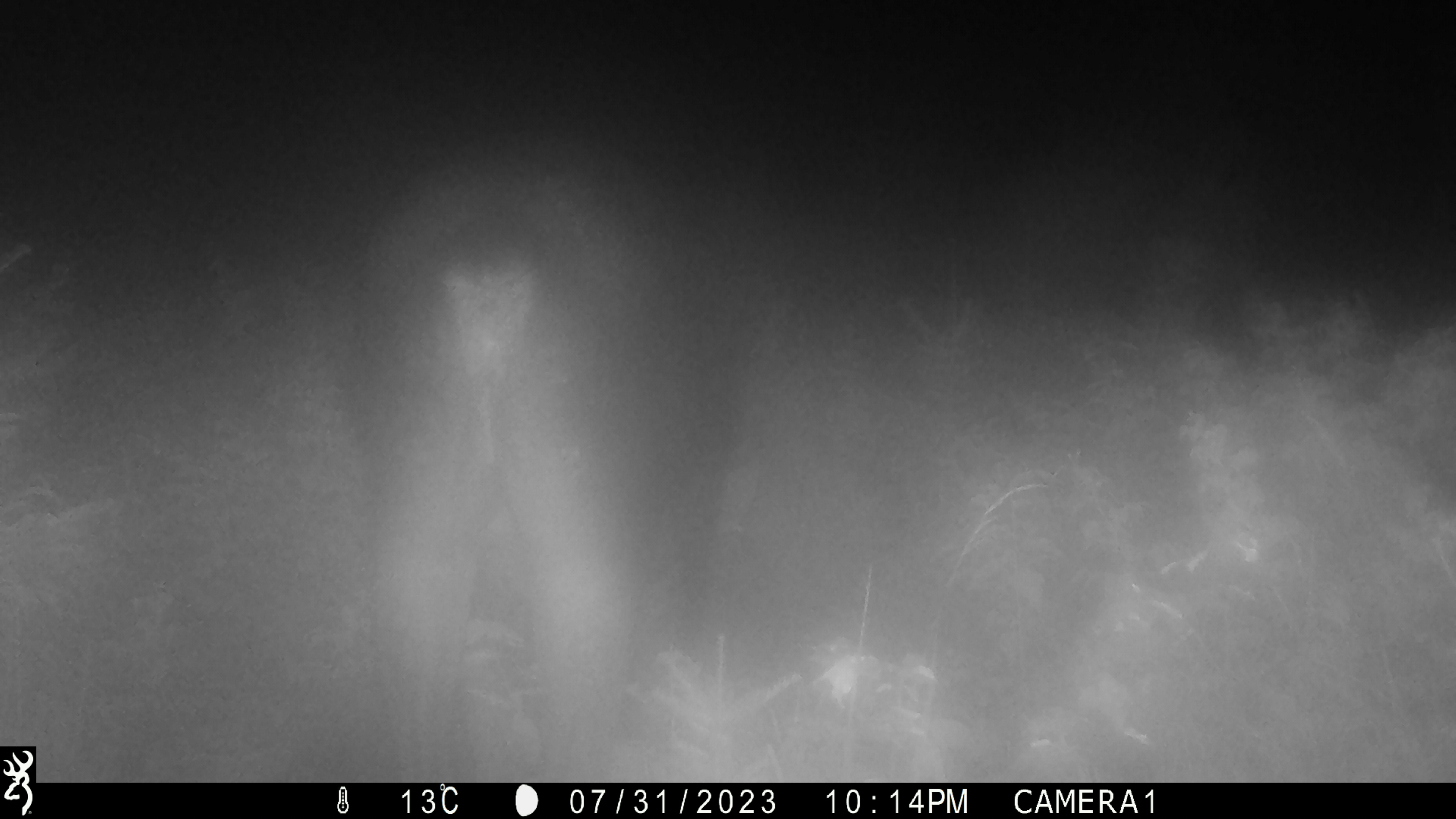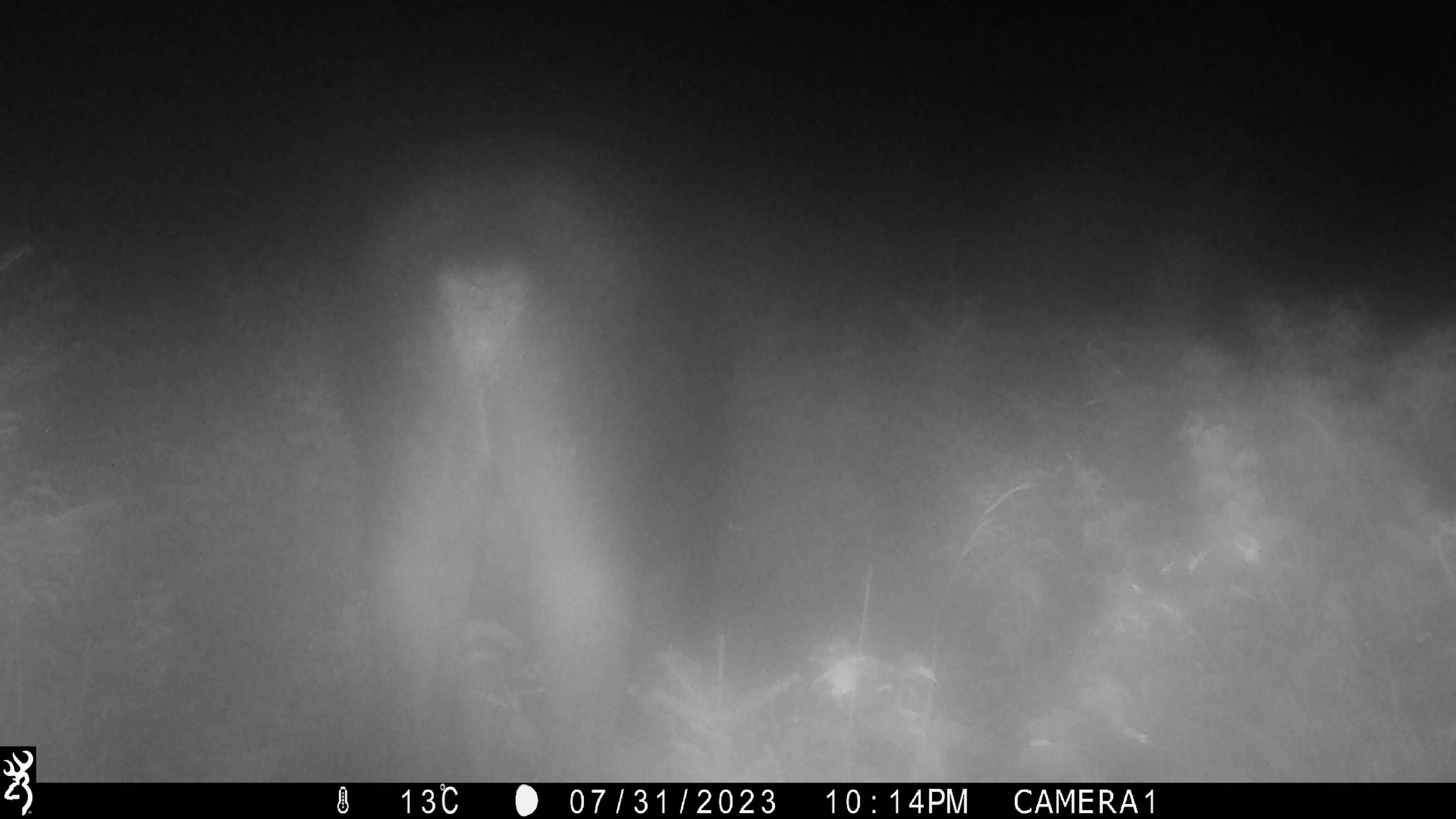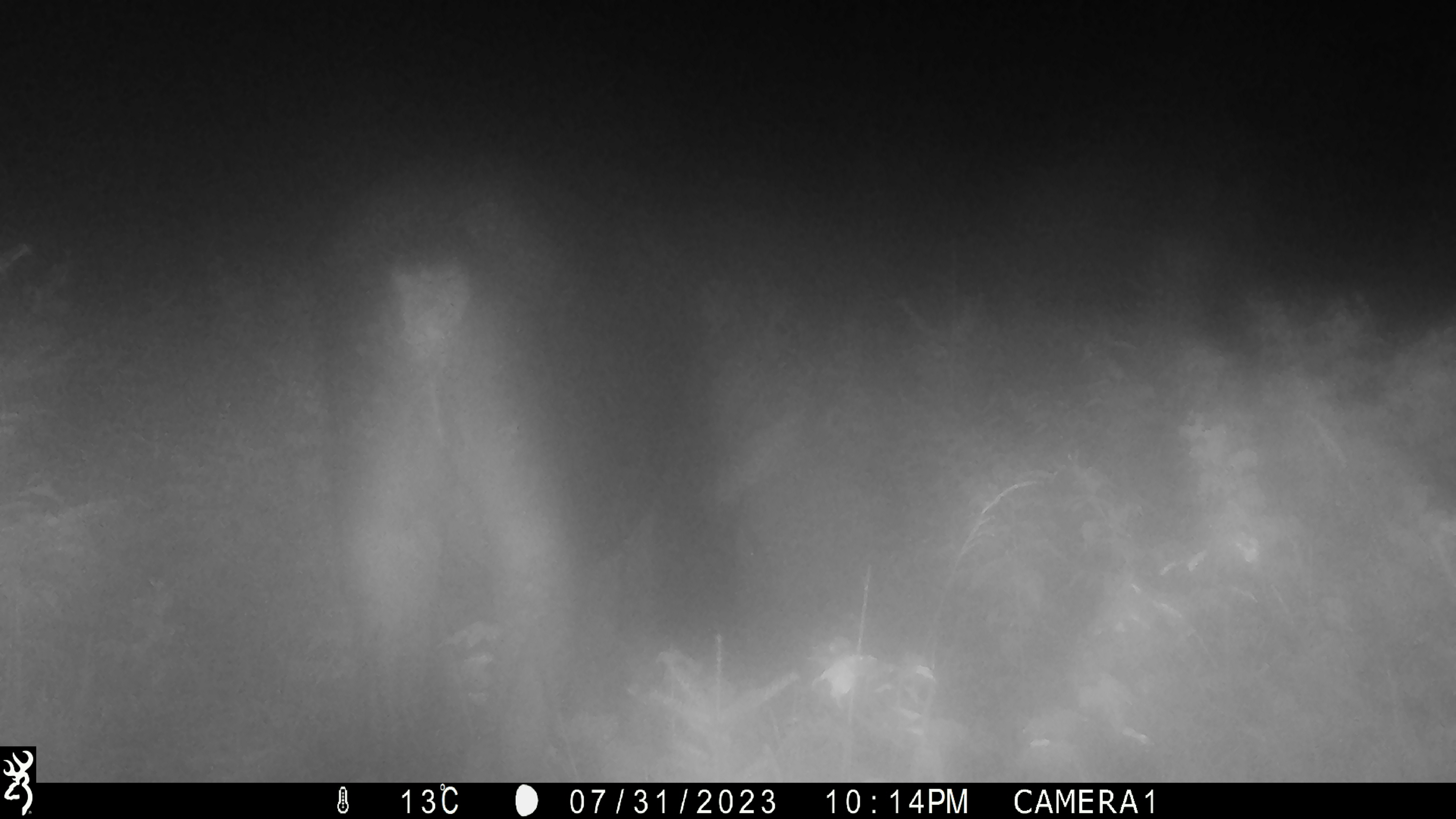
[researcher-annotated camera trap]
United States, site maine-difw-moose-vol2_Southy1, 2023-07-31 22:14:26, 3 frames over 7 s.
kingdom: Animalia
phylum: Chordata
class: Mammalia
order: Artiodactyla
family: Cervidae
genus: Alces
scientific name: Alces alces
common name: moose